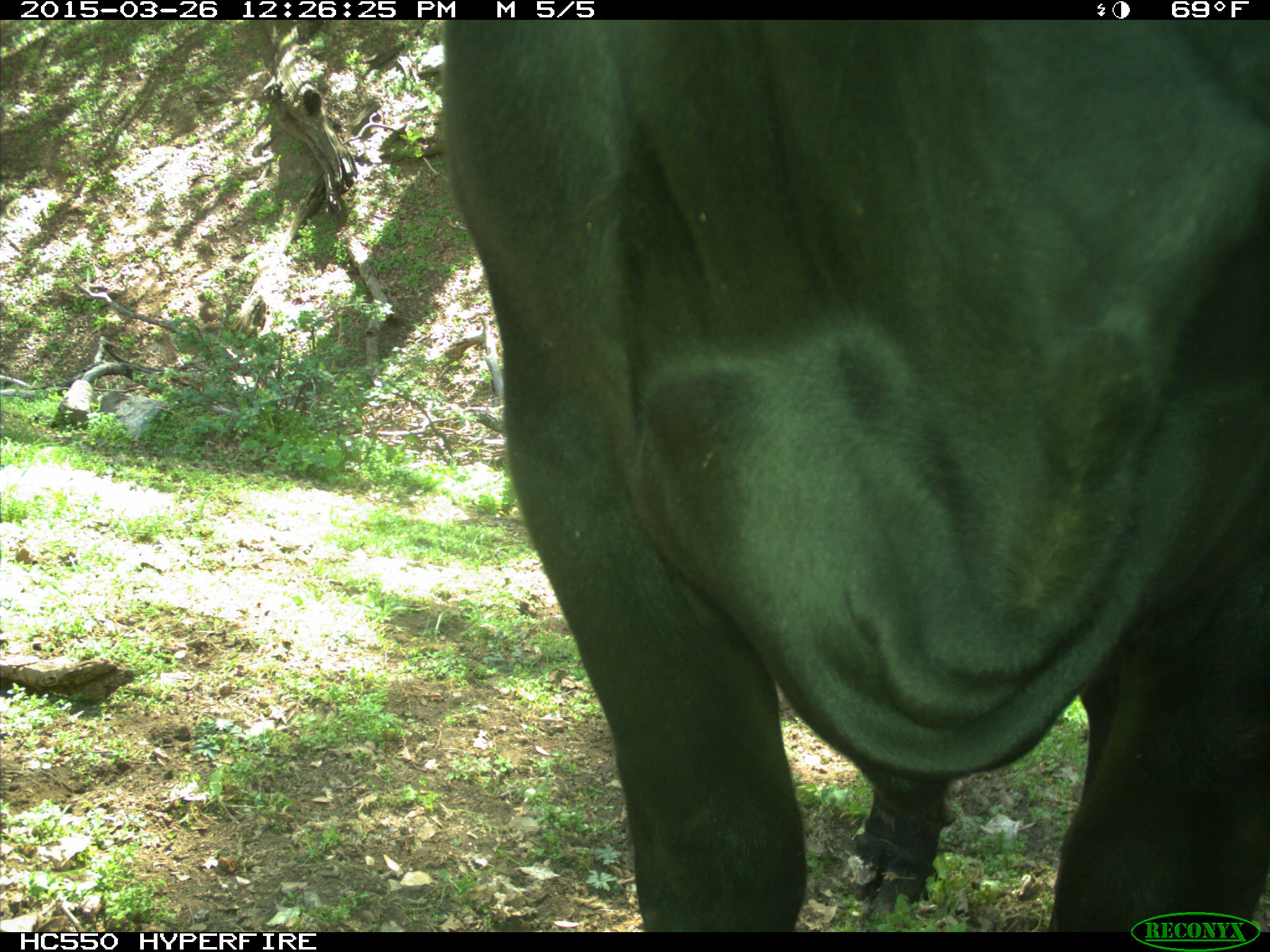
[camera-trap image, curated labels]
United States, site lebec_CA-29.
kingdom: Animalia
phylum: Chordata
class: Mammalia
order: Artiodactyla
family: Bovidae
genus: Bos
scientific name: Bos taurus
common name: domestic cow